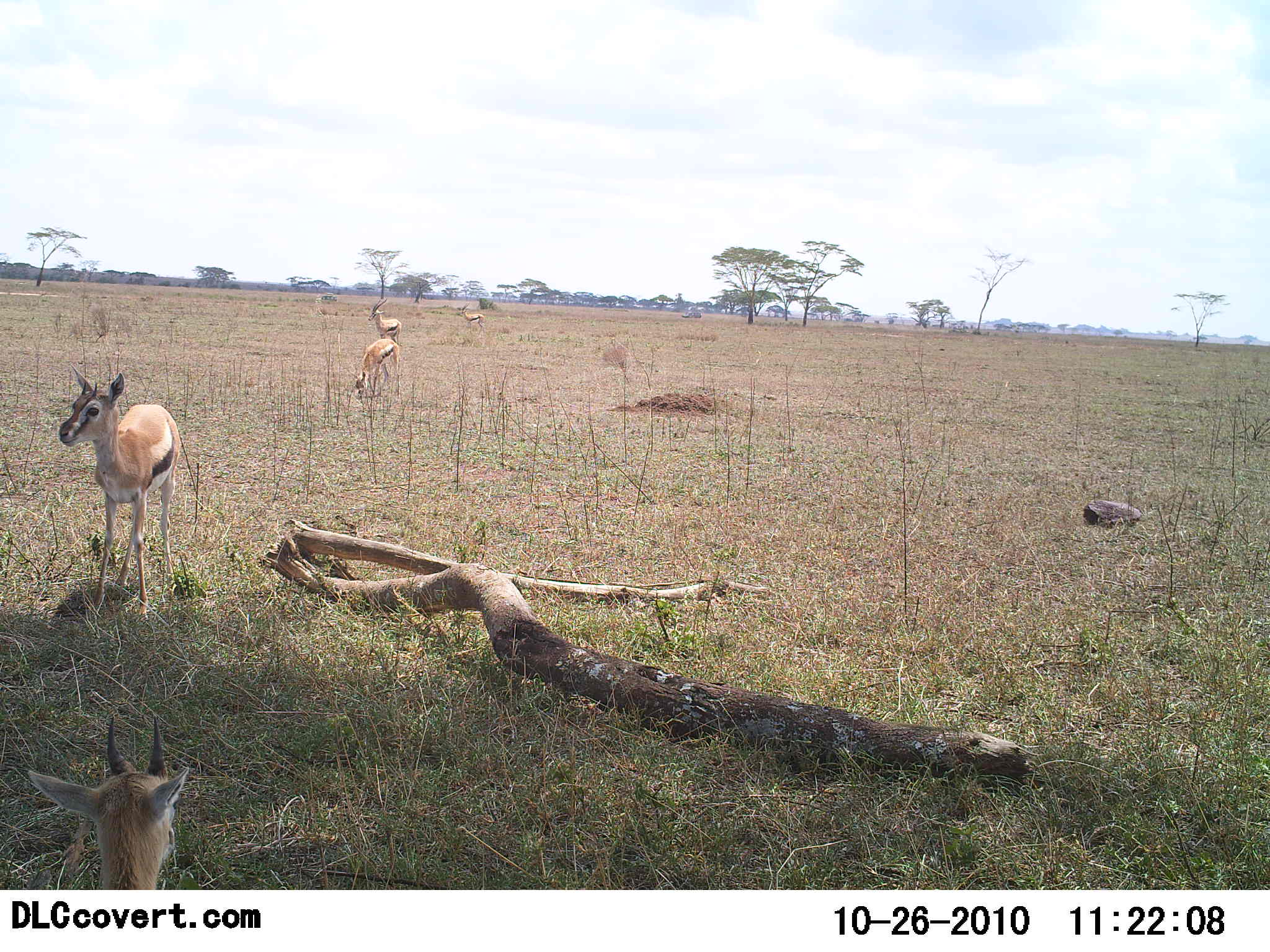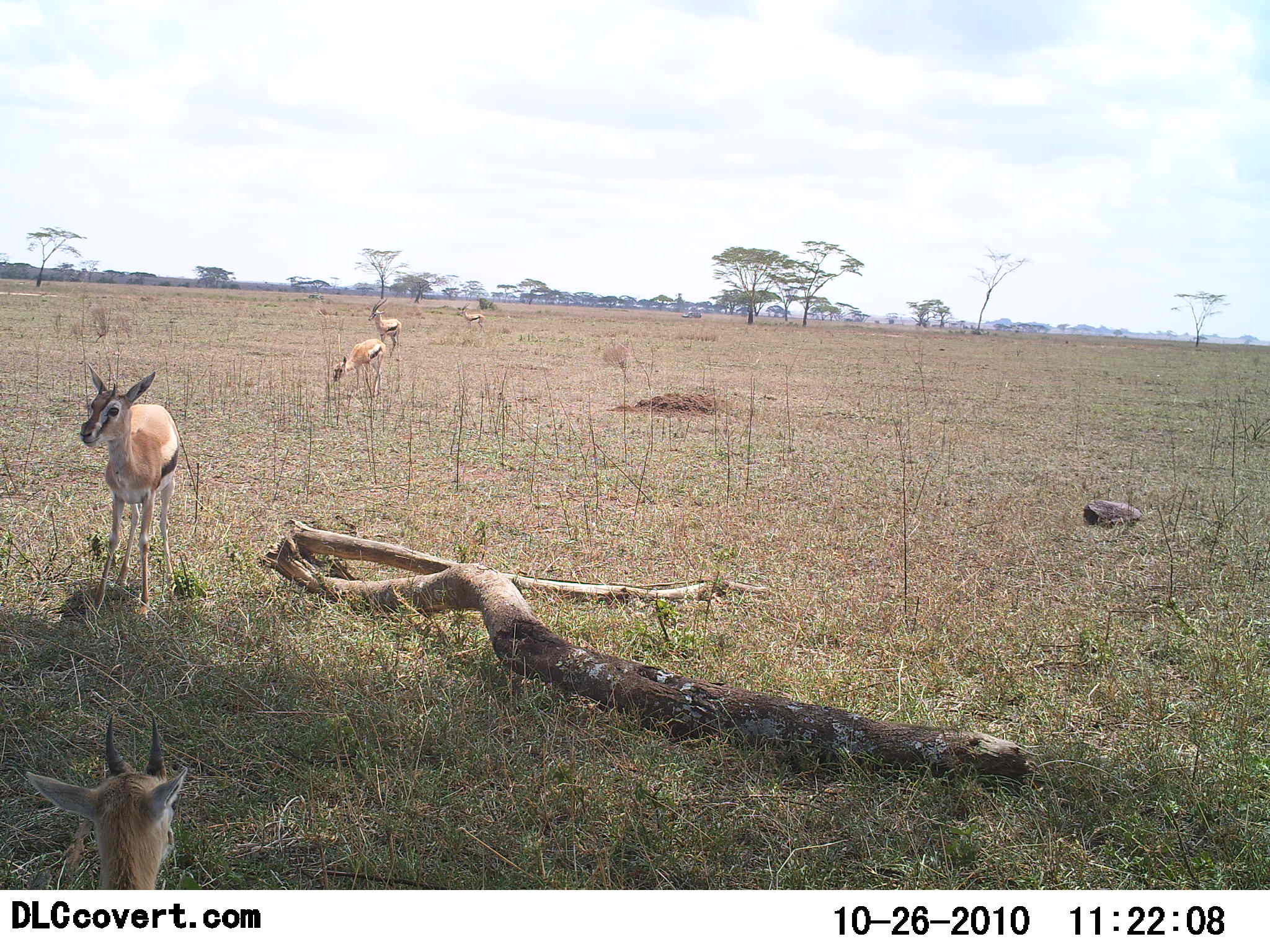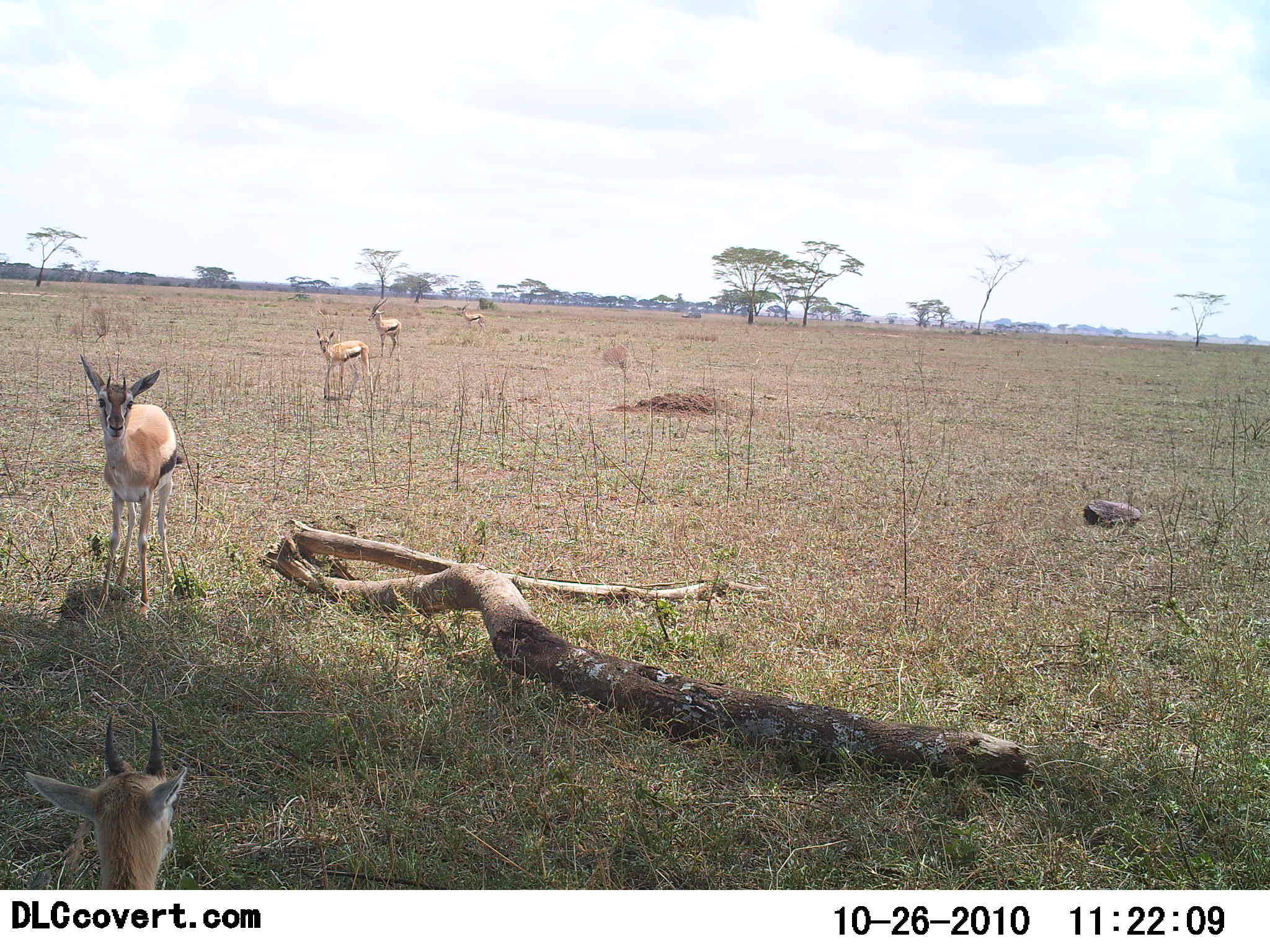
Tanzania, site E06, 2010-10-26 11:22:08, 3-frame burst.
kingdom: Animalia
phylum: Chordata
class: Mammalia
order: Artiodactyla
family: Bovidae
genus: Eudorcas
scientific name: Eudorcas thomsonii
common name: thomson's gazelle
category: gazellethomsons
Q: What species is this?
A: Gazellethomsons (thomson's gazelle) (Eudorcas thomsonii).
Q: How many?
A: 5.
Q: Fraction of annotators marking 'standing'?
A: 88%.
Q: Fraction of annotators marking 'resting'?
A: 20%.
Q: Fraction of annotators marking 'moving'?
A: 20%.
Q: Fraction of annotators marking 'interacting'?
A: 0%.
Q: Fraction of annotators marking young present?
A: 8%.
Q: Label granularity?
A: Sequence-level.